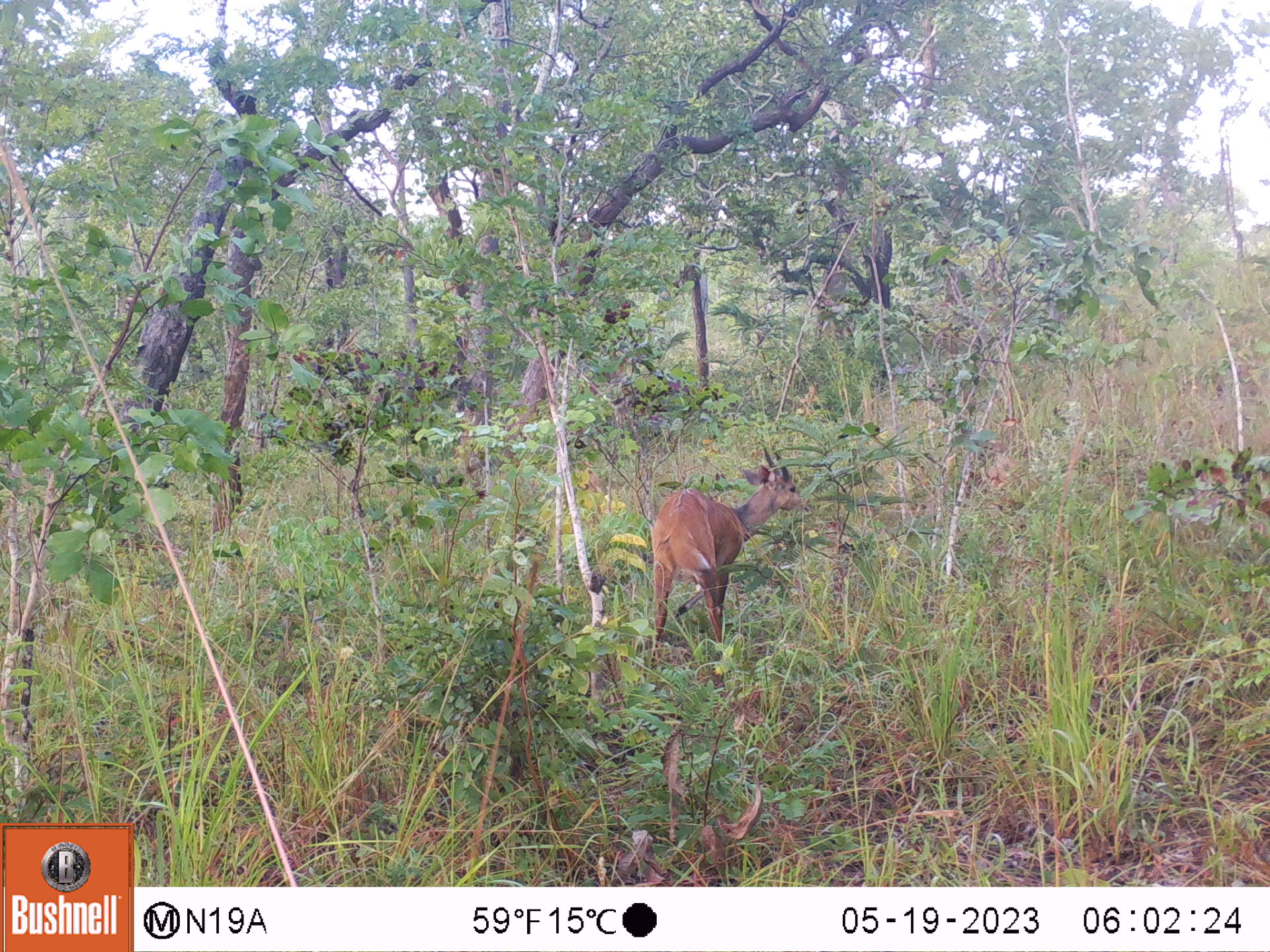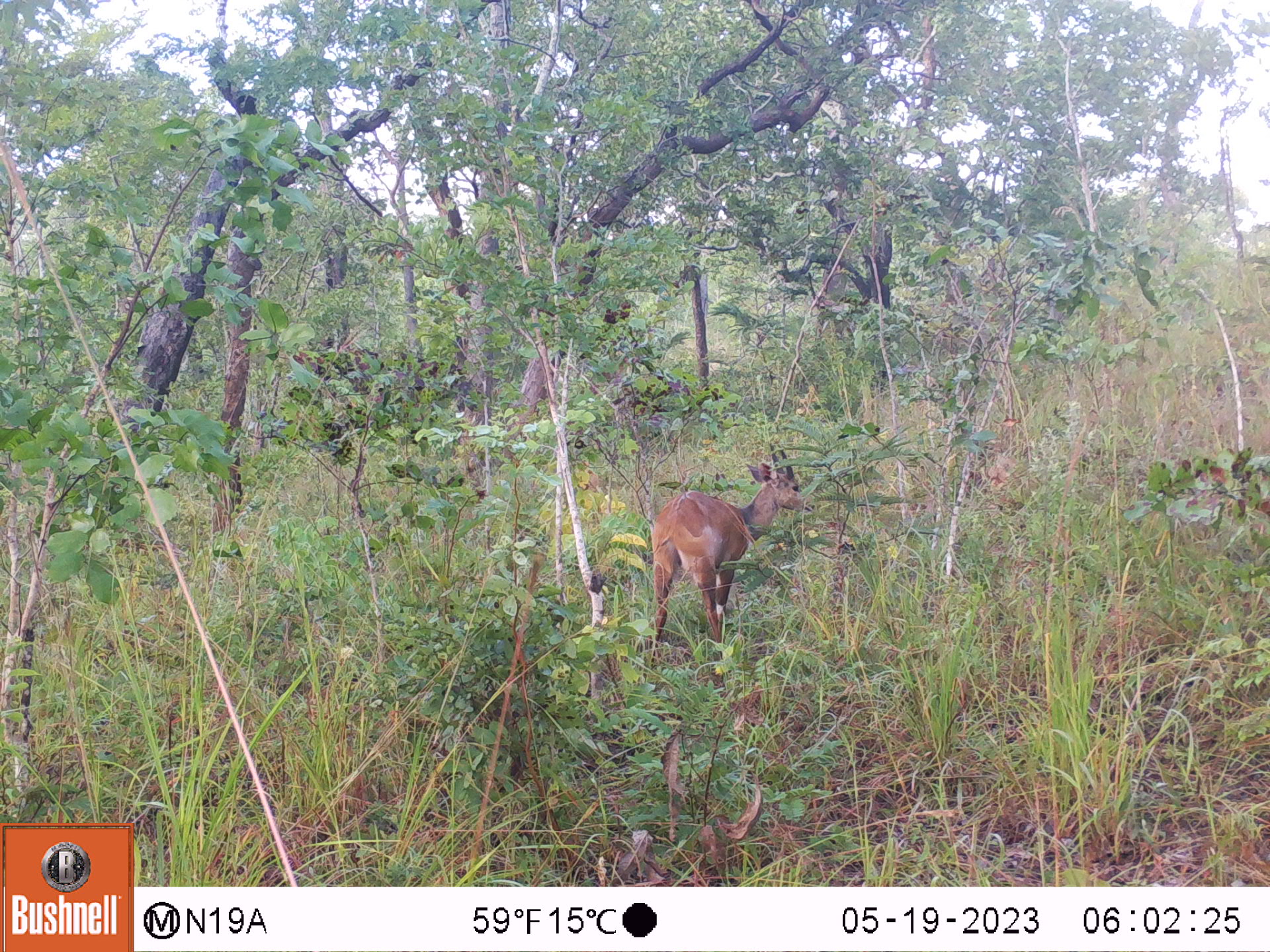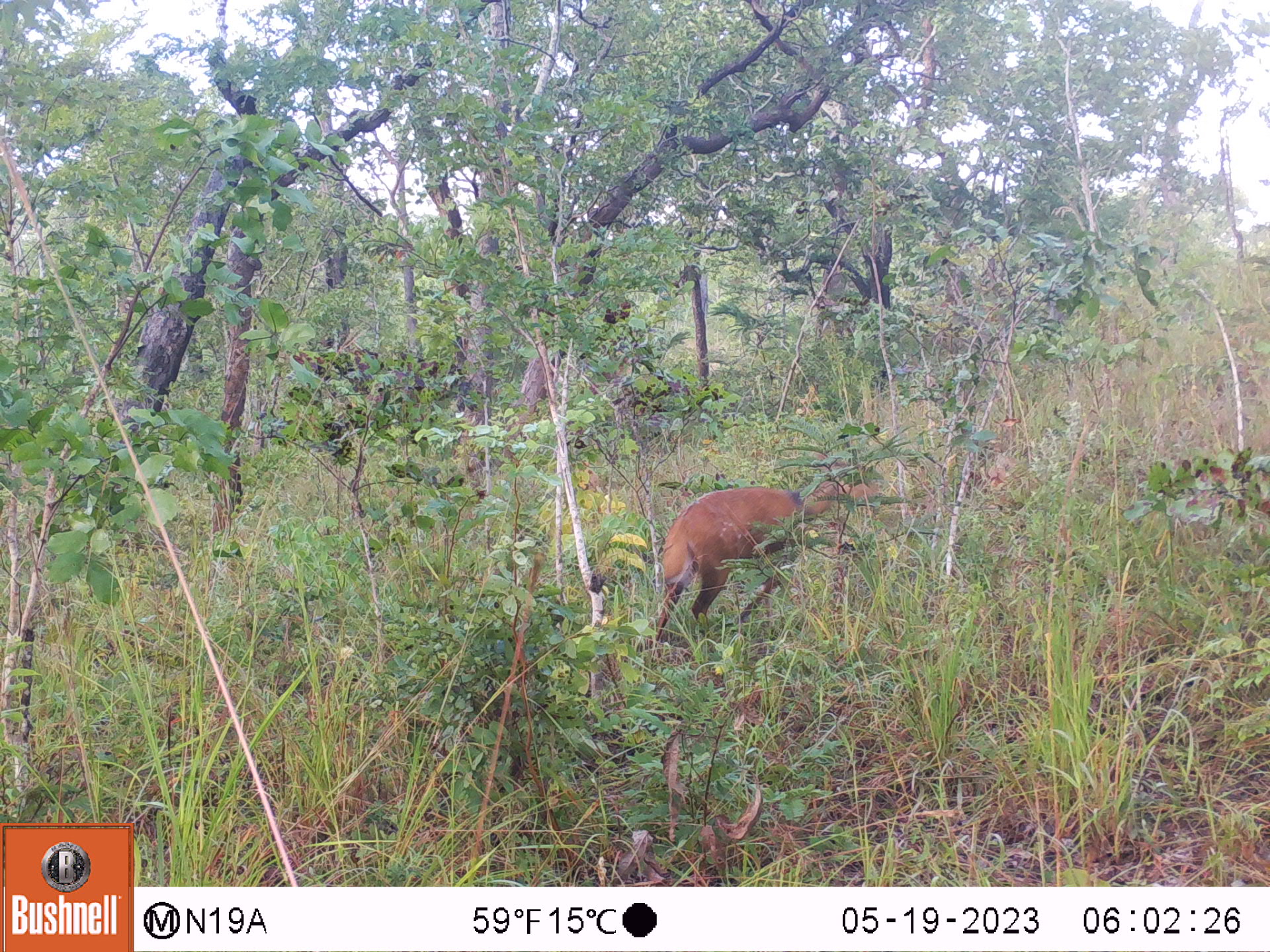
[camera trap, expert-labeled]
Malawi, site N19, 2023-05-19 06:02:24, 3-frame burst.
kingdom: Animalia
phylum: Chordata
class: Mammalia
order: Artiodactyla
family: Bovidae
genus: Tragelaphus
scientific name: Tragelaphus sylvaticus sylvaticus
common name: cape bushbuck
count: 1